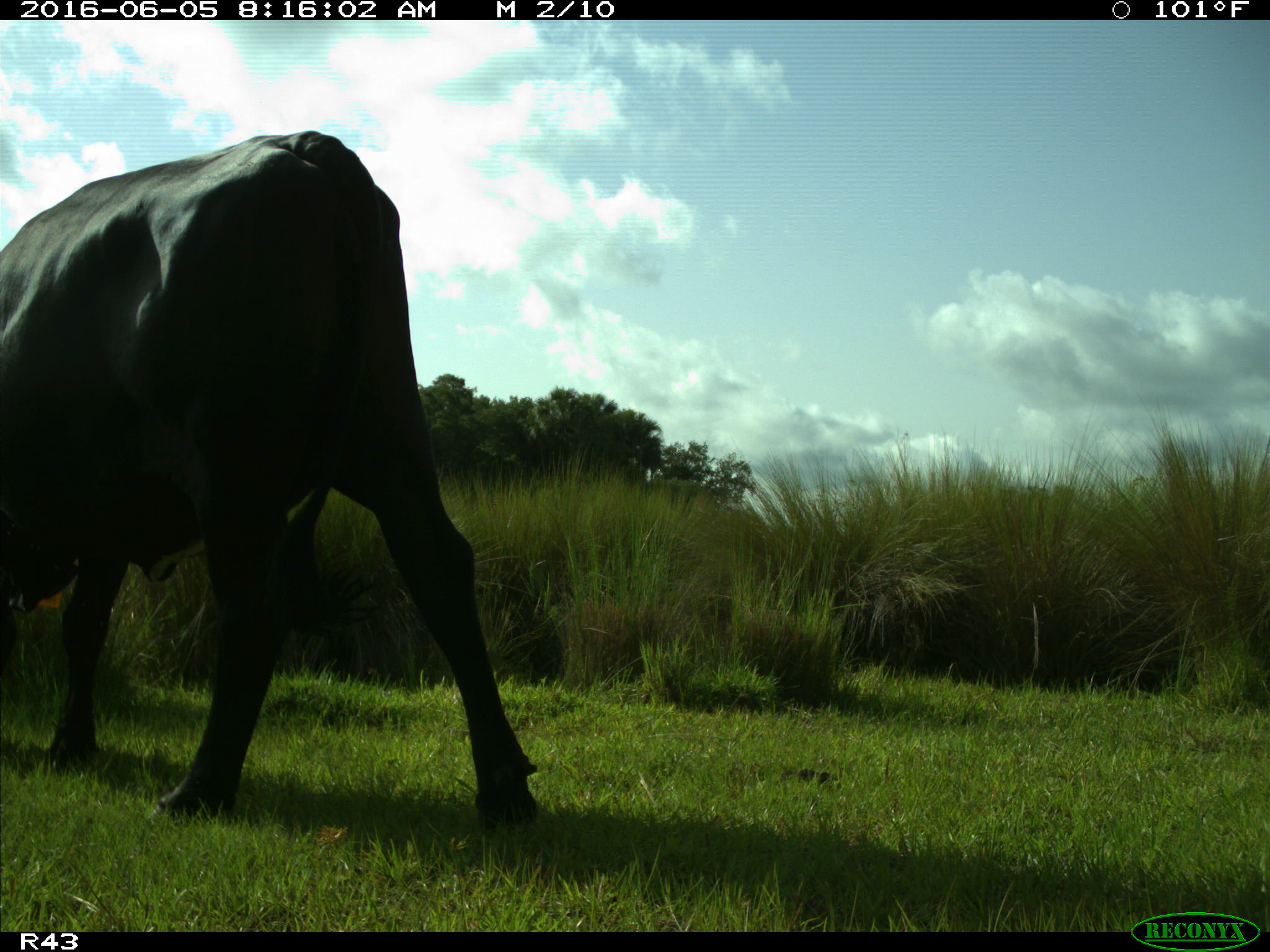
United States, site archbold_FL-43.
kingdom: Animalia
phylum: Chordata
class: Mammalia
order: Artiodactyla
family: Bovidae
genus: Bos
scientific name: Bos taurus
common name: domestic cow